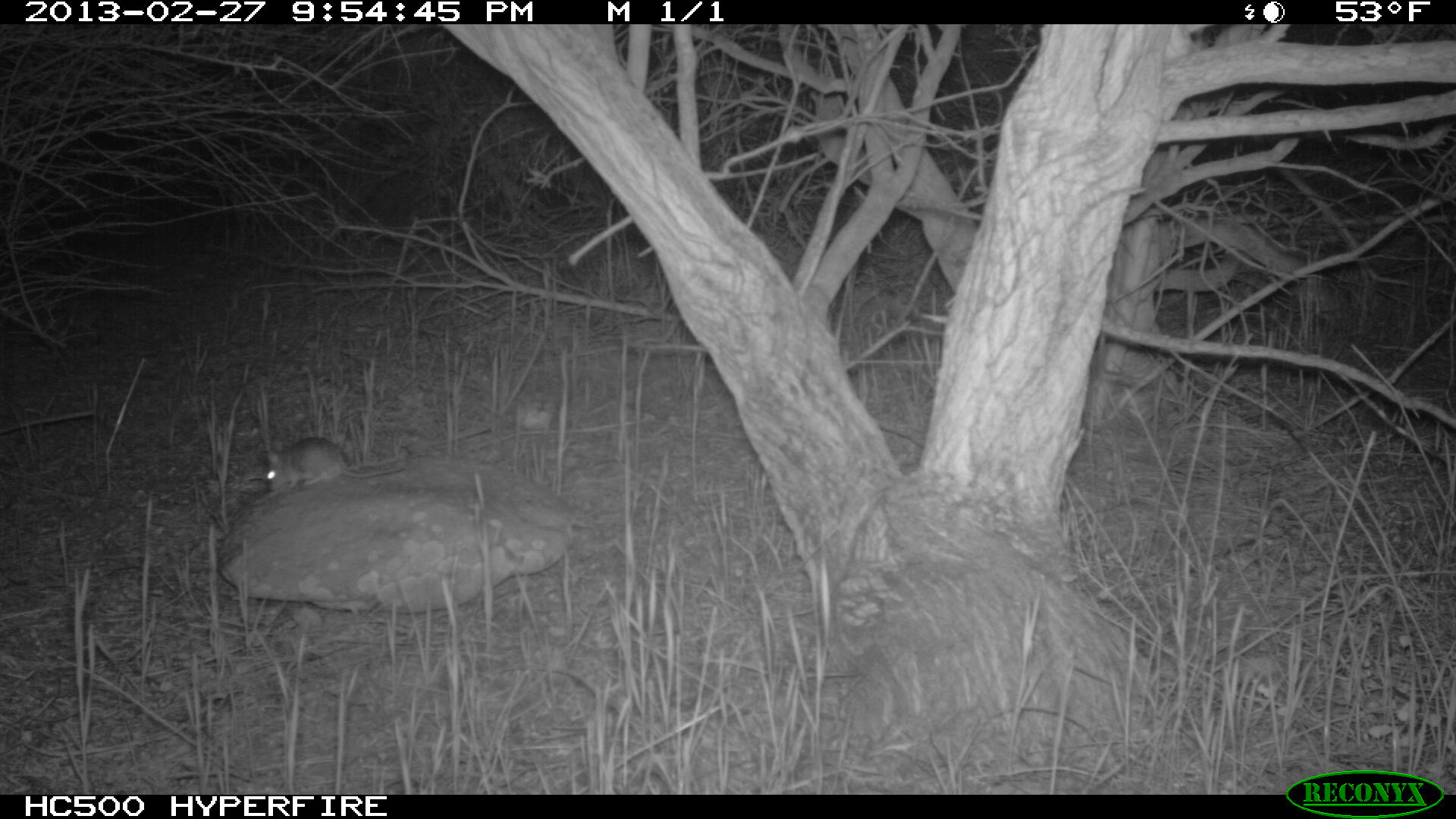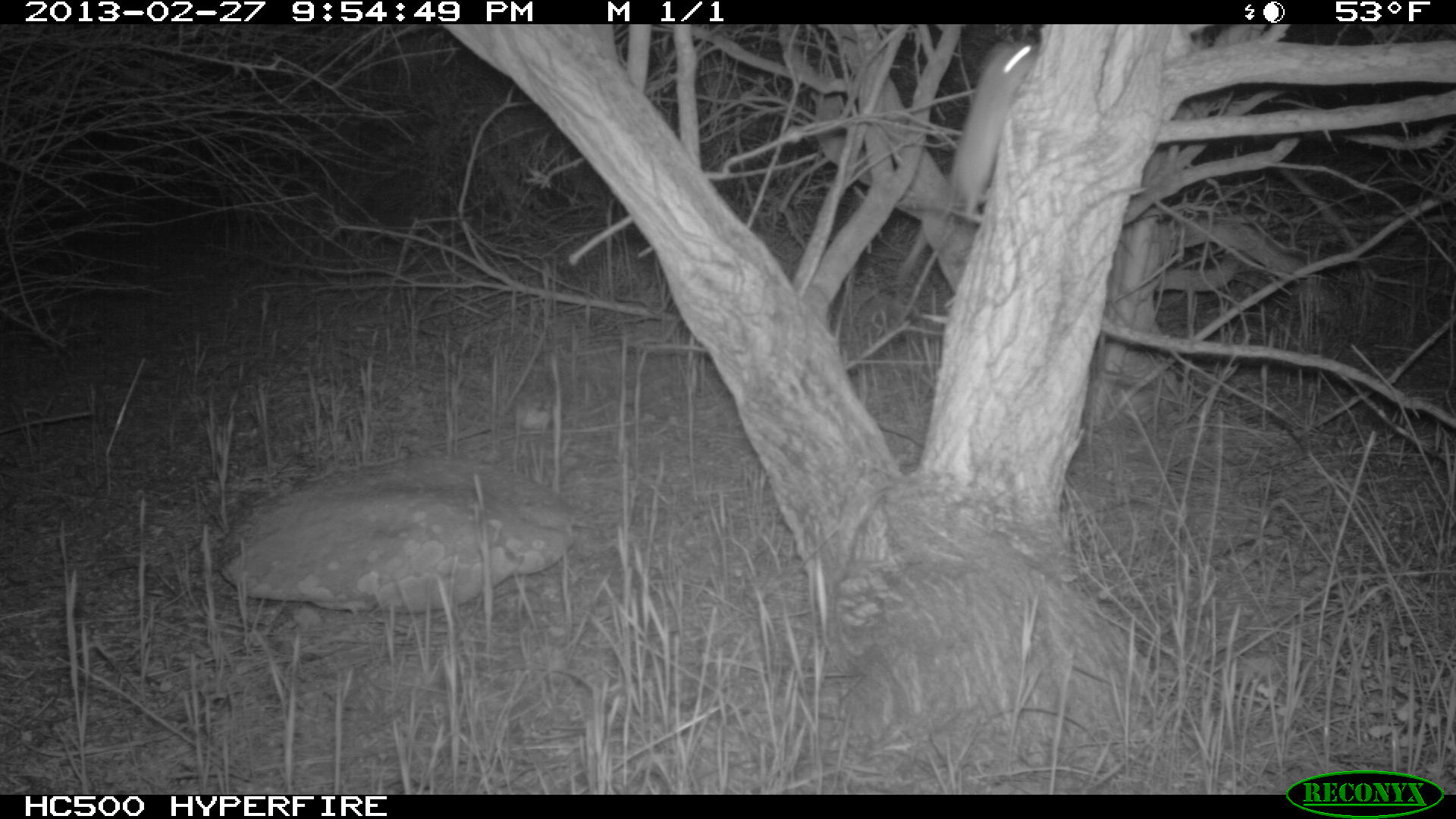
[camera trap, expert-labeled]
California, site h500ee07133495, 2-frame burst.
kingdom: Animalia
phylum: Chordata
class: Mammalia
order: Rodentia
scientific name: Rodentia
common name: rodent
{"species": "rodent (Rodentia)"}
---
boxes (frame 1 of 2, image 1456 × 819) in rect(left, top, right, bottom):
rodent: rect(265, 436, 405, 491)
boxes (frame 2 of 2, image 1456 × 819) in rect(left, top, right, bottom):
rodent: rect(943, 38, 1037, 220)